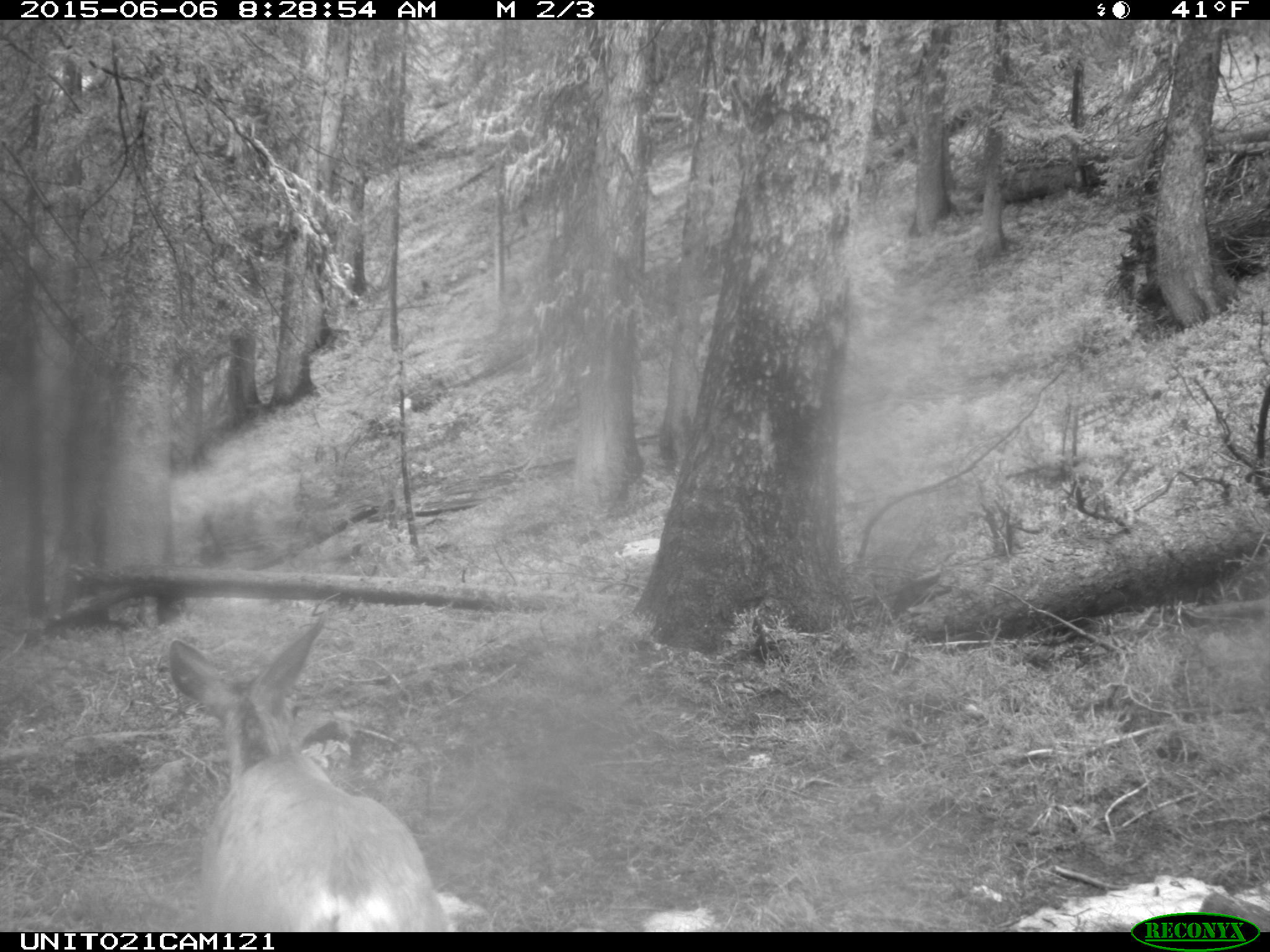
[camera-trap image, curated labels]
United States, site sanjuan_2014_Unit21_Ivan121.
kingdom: Animalia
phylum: Chordata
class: Mammalia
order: Artiodactyla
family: Cervidae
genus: Odocoileus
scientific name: Odocoileus hemionus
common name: mule deer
Odocoileus hemionus (mule deer).